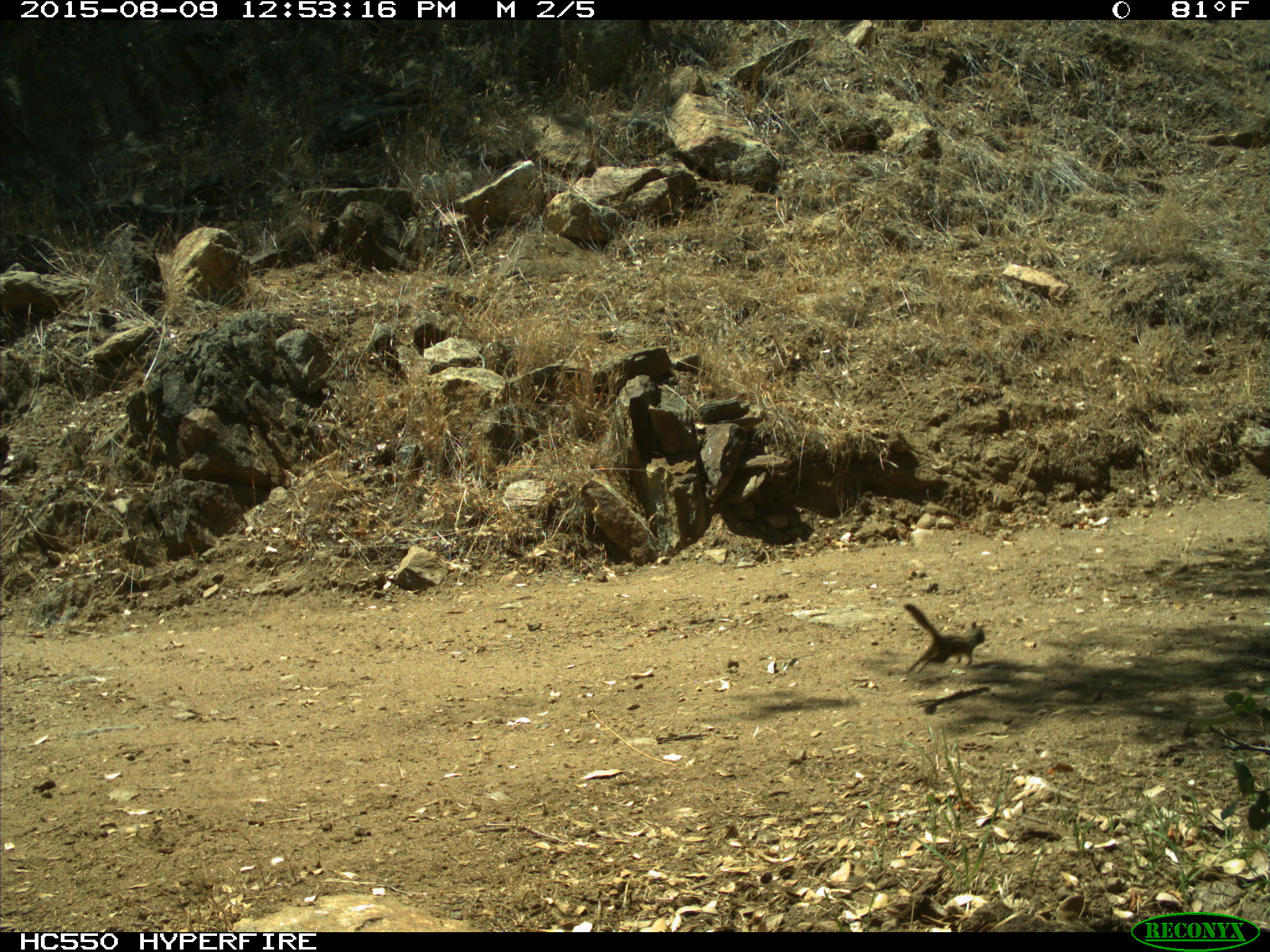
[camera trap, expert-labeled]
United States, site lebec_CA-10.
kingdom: Animalia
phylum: Chordata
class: Mammalia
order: Rodentia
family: Sciuridae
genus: Tamias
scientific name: Tamias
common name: chipmunk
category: unidentified chipmunk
Unidentified chipmunk (chipmunk) (Tamias).